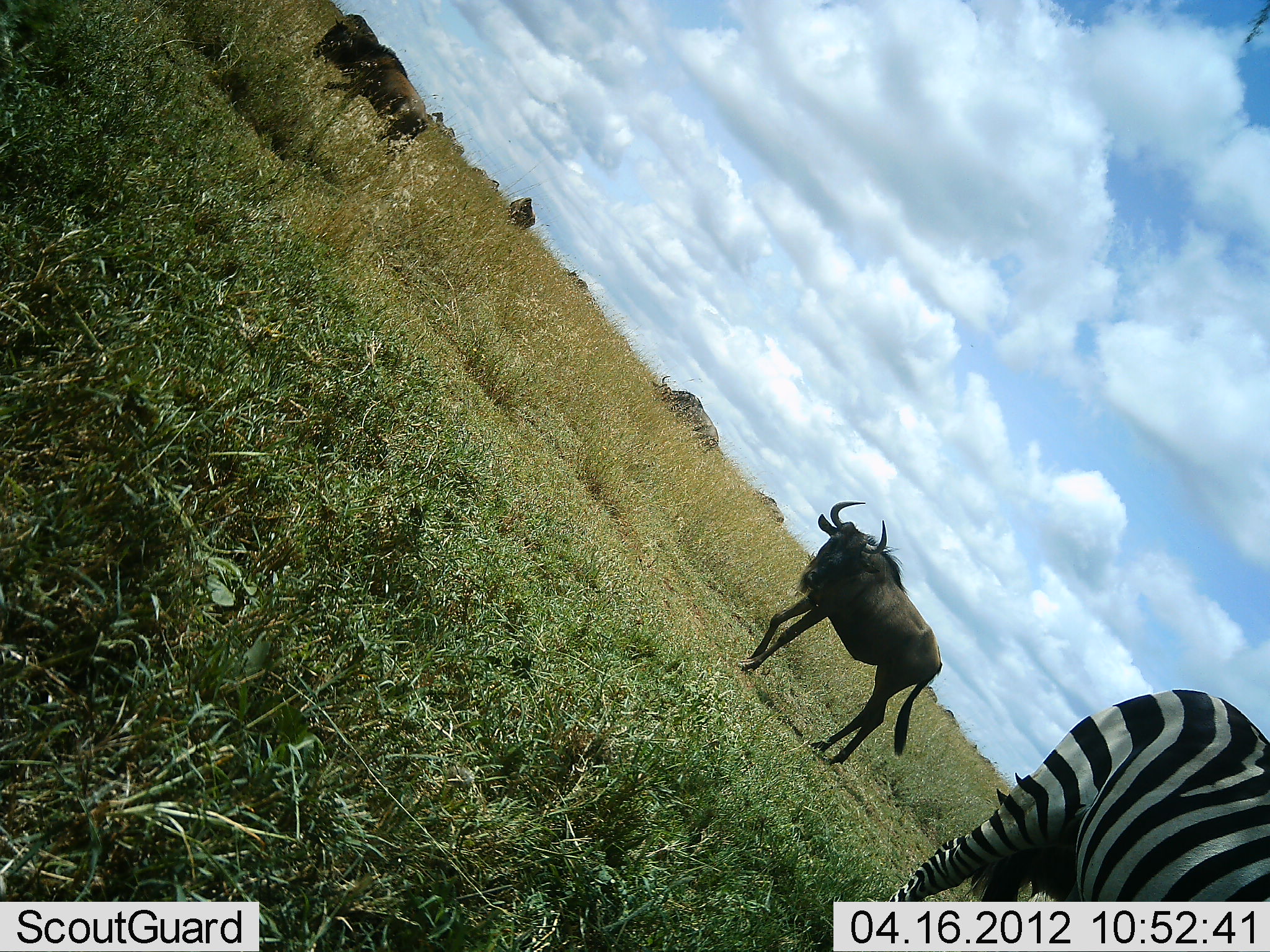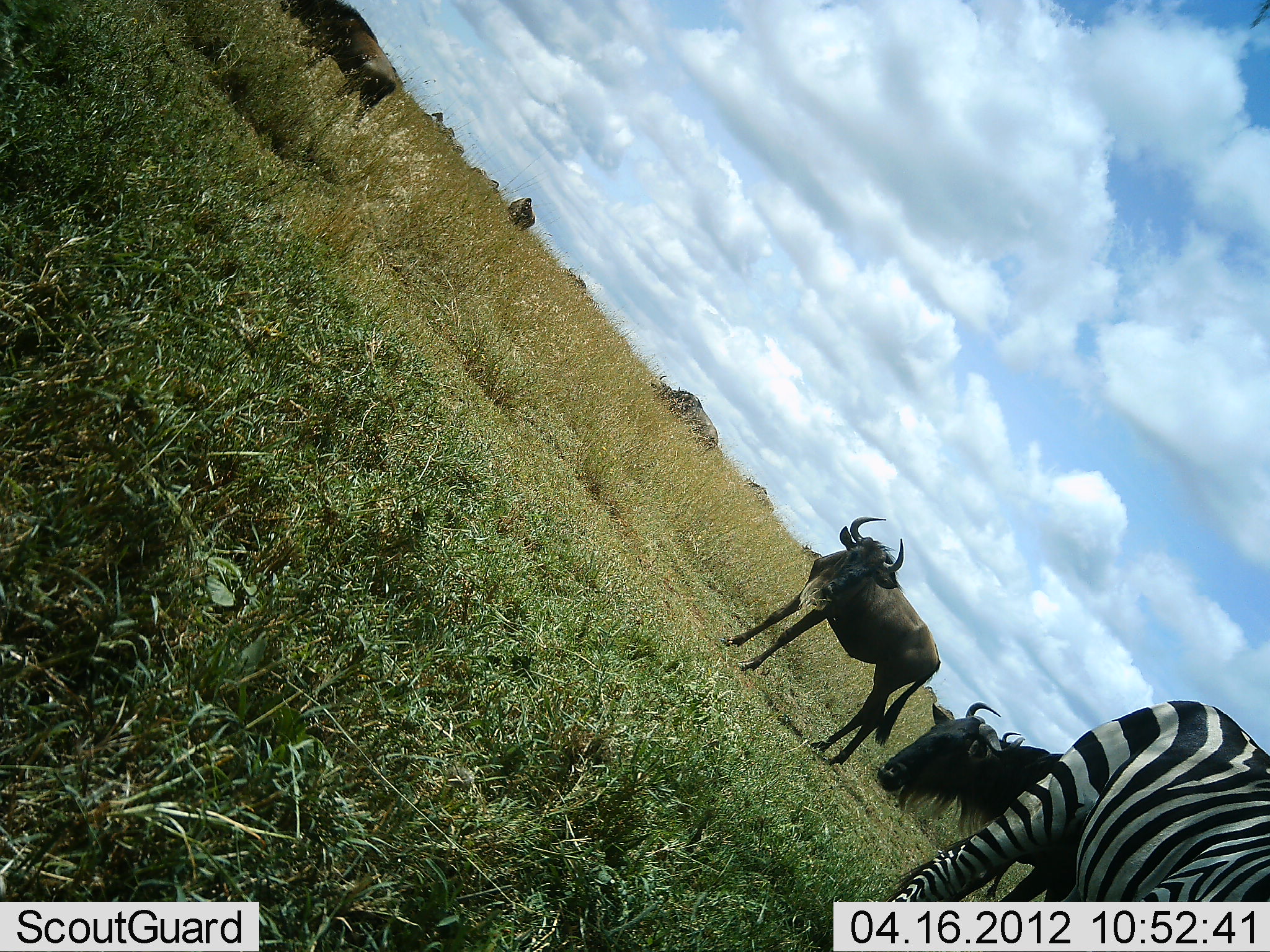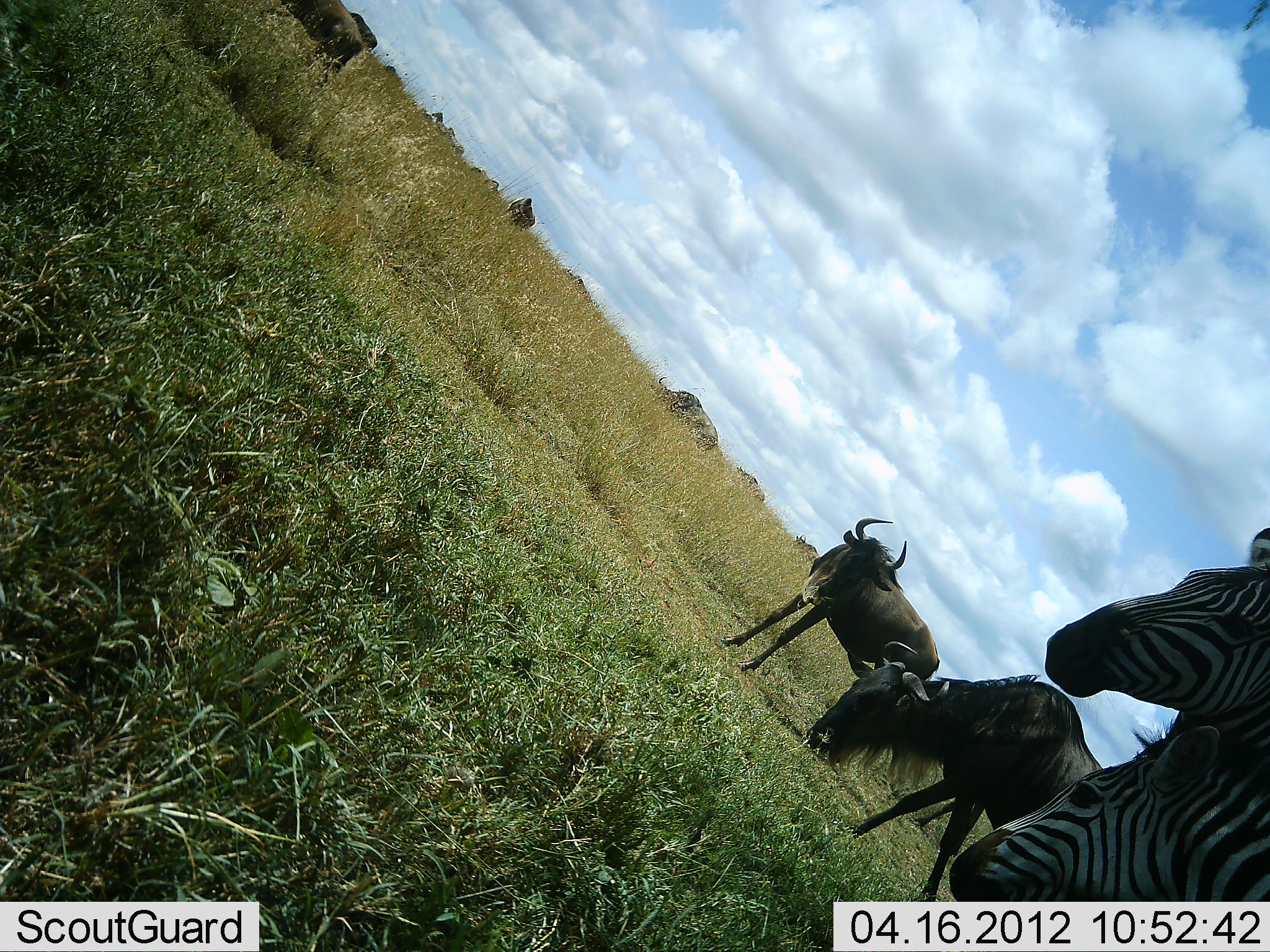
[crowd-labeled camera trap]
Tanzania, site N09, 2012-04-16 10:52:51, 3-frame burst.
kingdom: Animalia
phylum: Chordata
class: Mammalia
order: Artiodactyla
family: Bovidae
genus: Connochaetes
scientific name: Connochaetes taurinus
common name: blue wildebeest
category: wildebeest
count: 7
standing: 94%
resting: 0%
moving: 69%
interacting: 0%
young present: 0%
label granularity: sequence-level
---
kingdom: Animalia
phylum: Chordata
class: Mammalia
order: Perissodactyla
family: Equidae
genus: Equus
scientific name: Equus quagga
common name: plains zebra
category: zebra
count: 1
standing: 94%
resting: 0%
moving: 12%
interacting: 0%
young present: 6%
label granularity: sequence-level